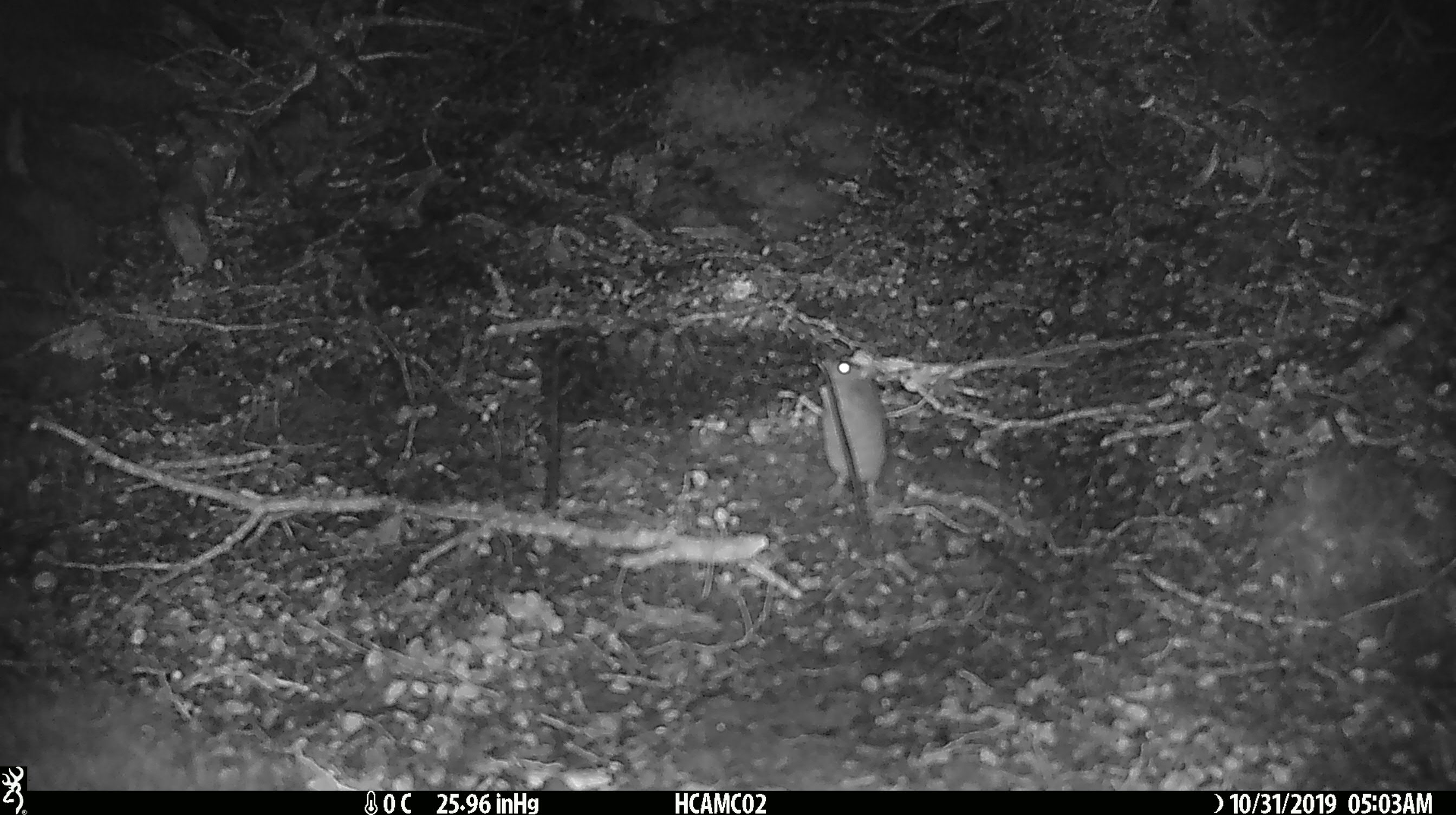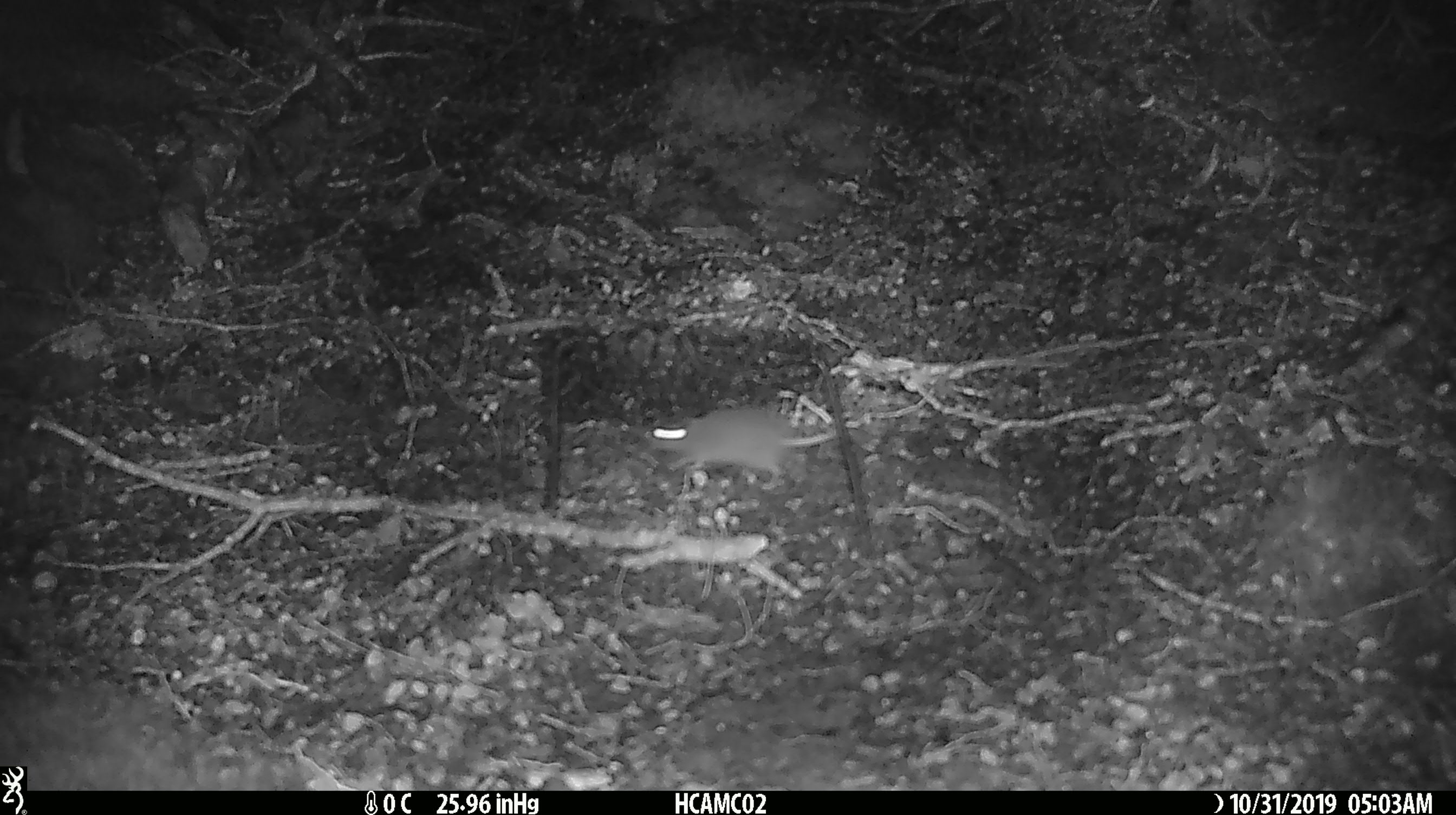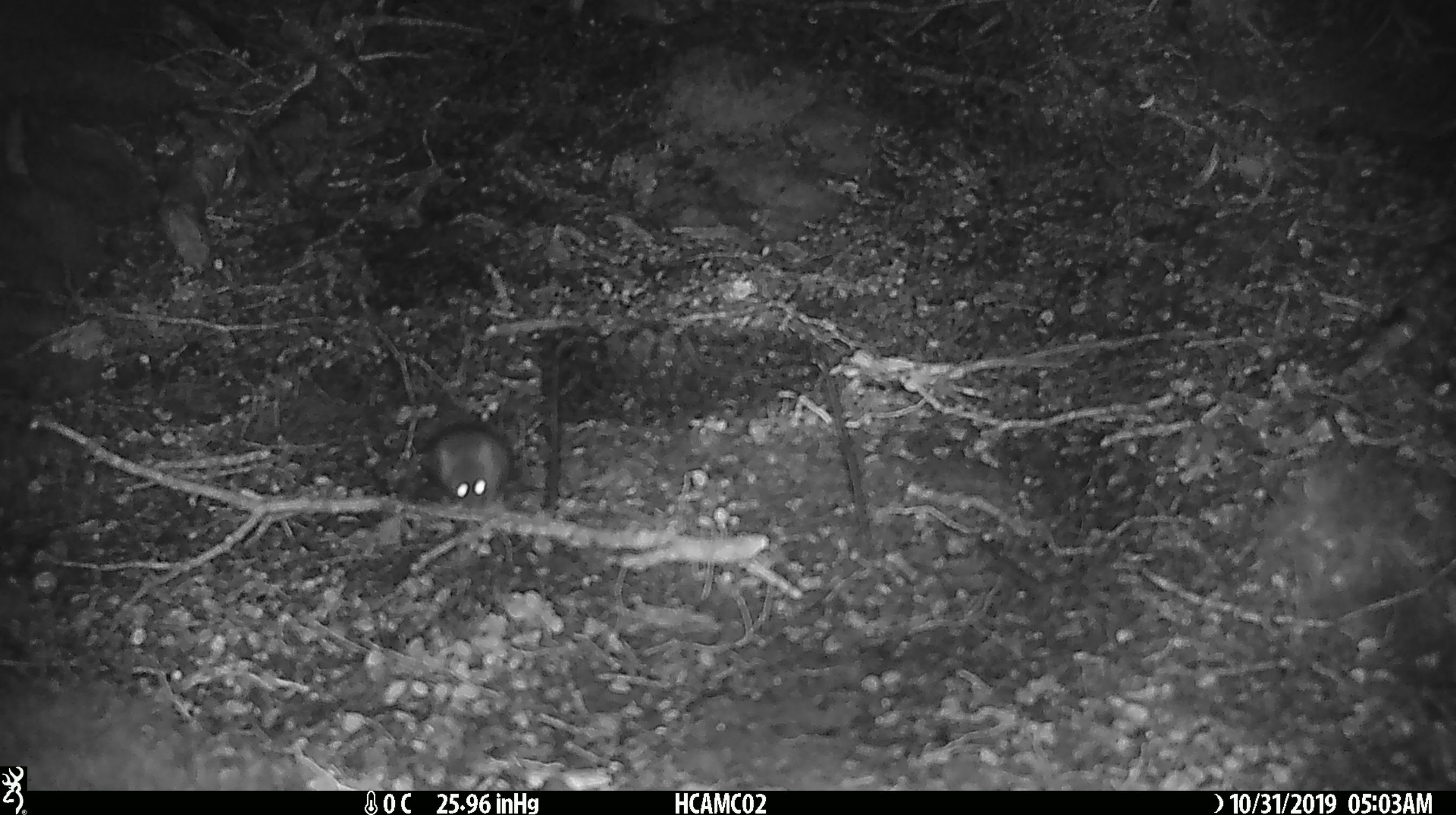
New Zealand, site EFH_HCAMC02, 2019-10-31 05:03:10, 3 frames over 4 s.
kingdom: Animalia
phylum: Chordata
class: Mammalia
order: Rodentia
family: Muridae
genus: Mus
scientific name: Mus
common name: mouse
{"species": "mouse (Mus)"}